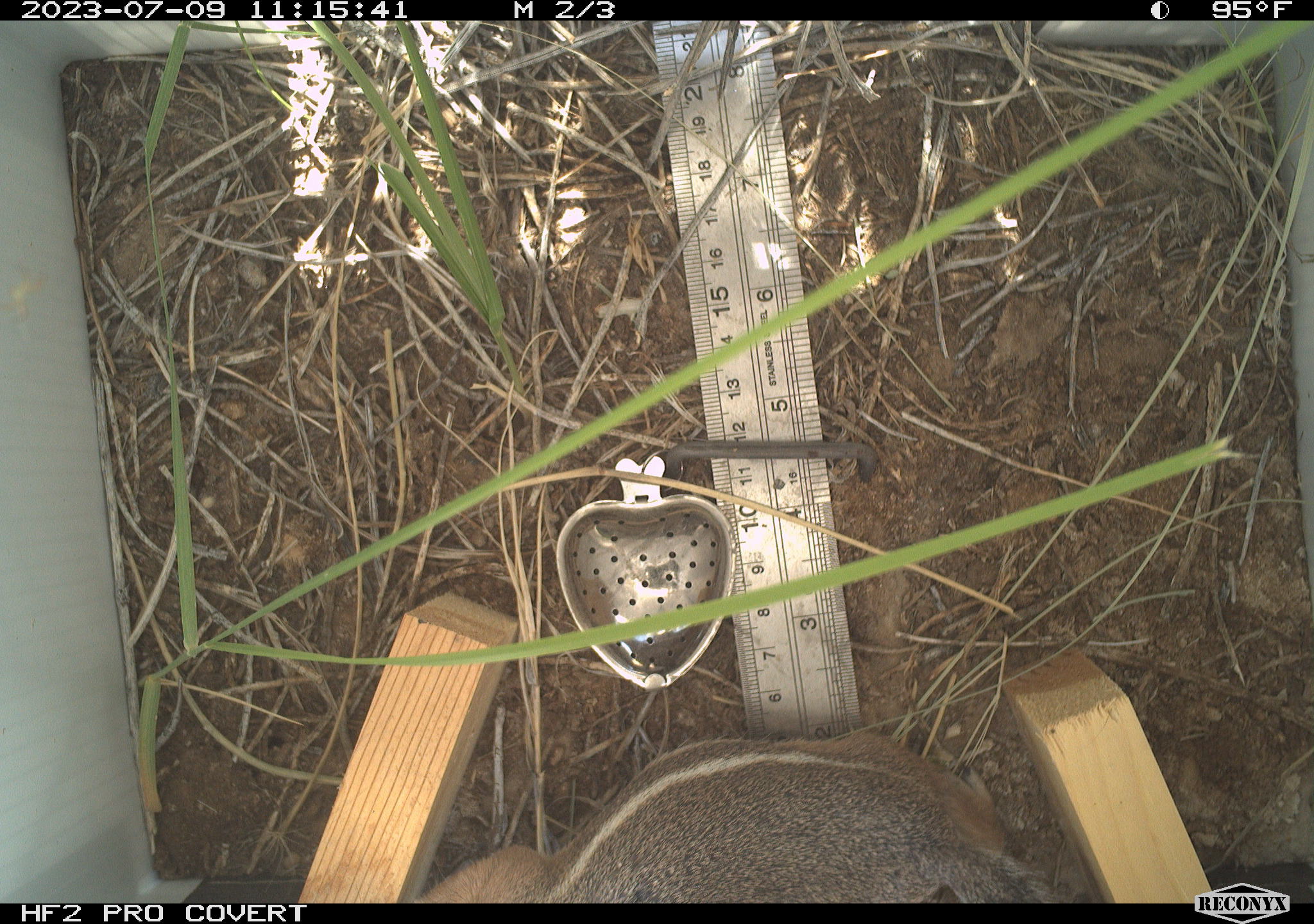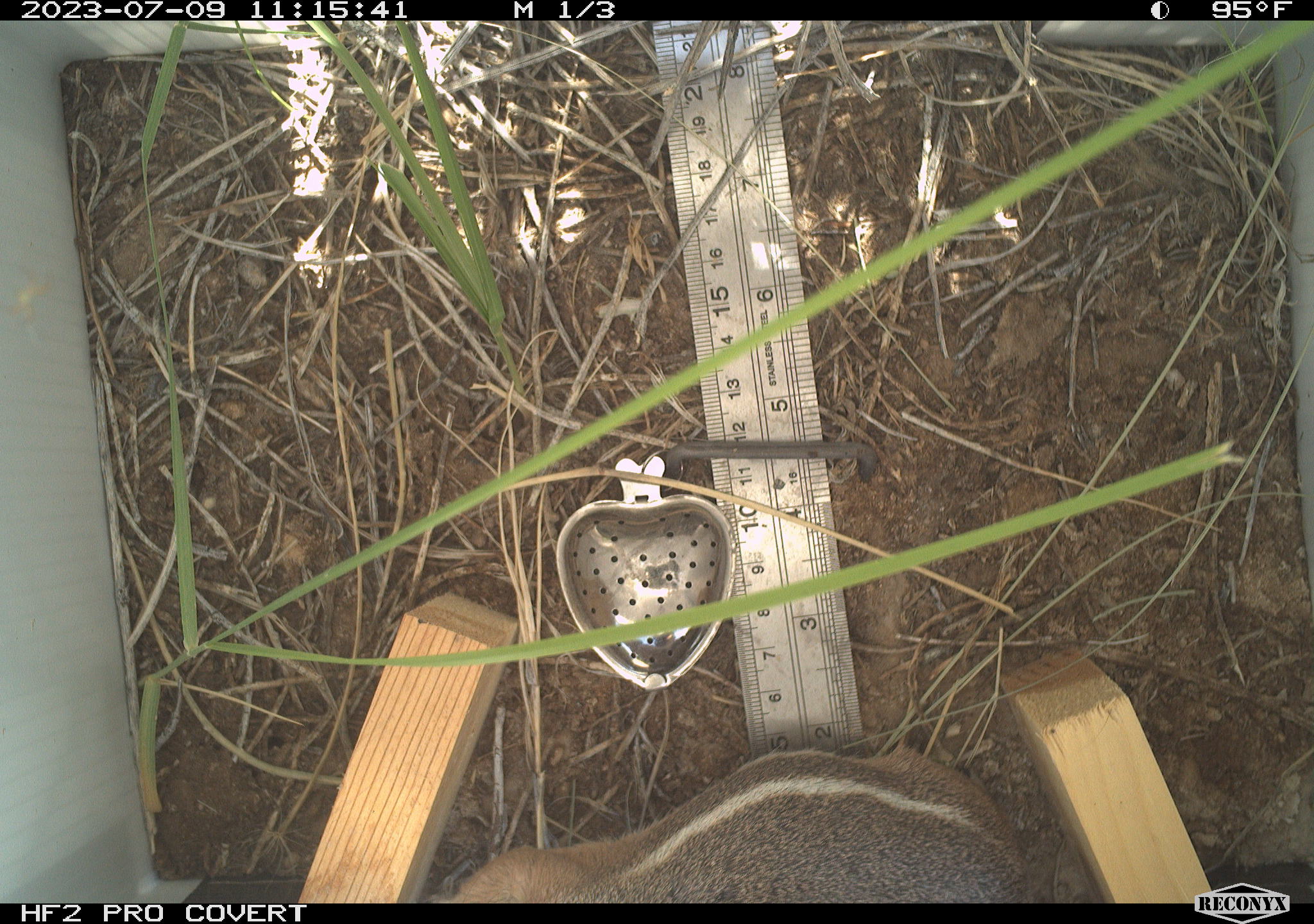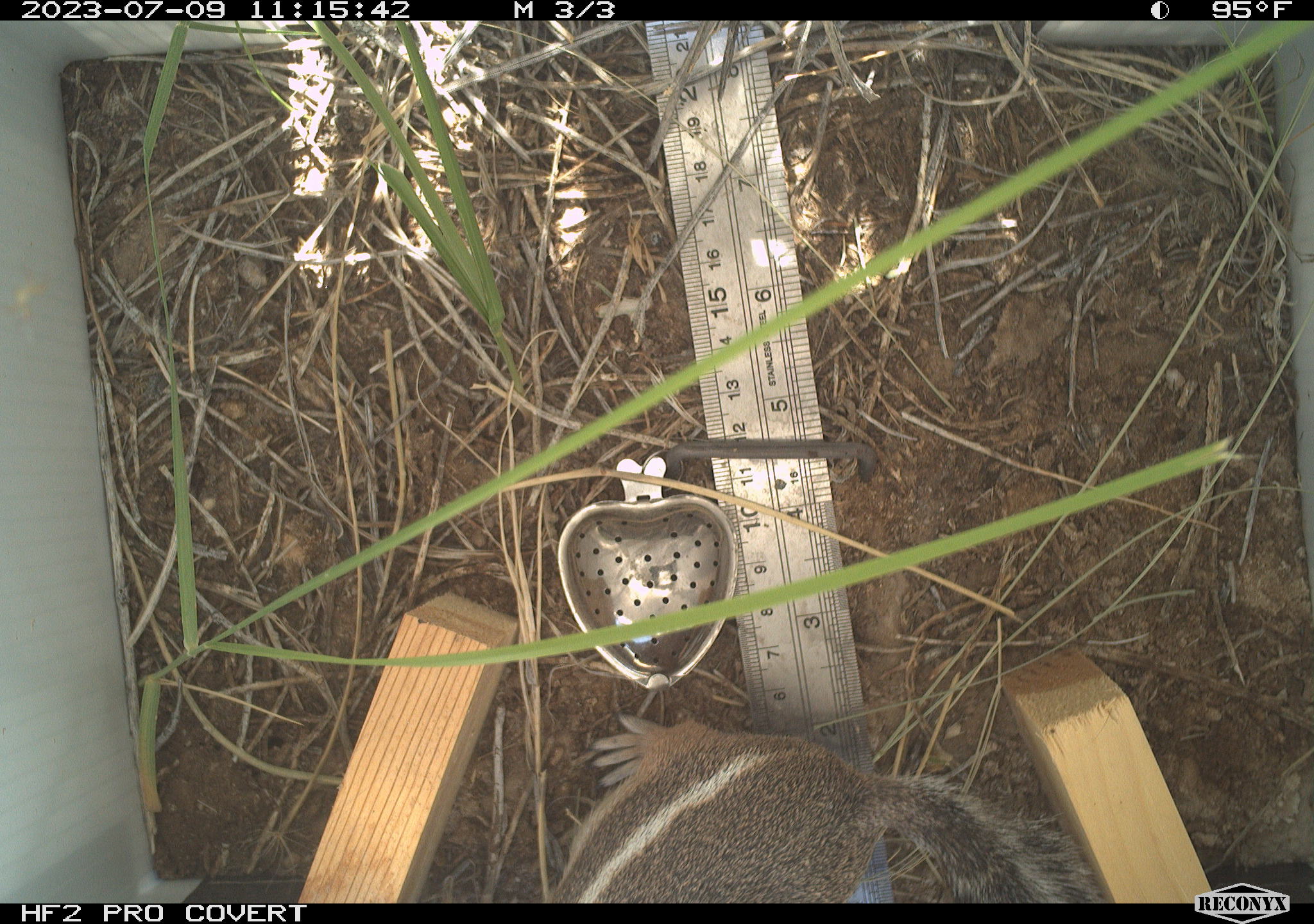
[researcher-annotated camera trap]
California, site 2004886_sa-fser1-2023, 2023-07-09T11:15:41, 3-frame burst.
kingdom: Animalia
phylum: Chordata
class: Mammalia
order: Rodentia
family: Sciuridae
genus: Ammospermophilus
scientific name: Ammospermophilus leucurus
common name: white-tailed antelope squirrel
White-tailed antelope squirrel (Ammospermophilus leucurus).